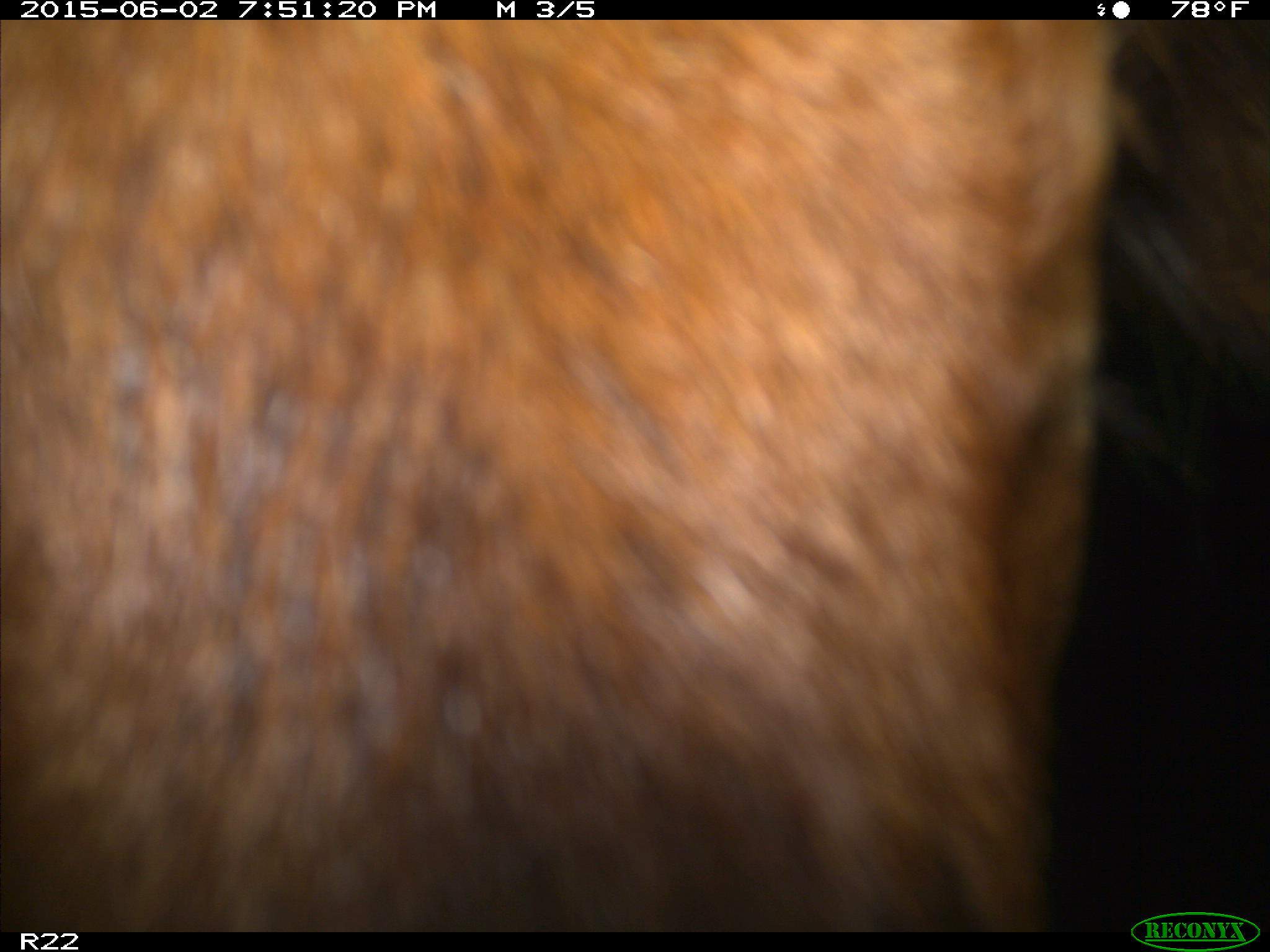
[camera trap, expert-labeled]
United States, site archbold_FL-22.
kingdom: Animalia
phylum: Chordata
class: Mammalia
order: Artiodactyla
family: Bovidae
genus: Bos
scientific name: Bos taurus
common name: domestic cow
Bos taurus (domestic cow).